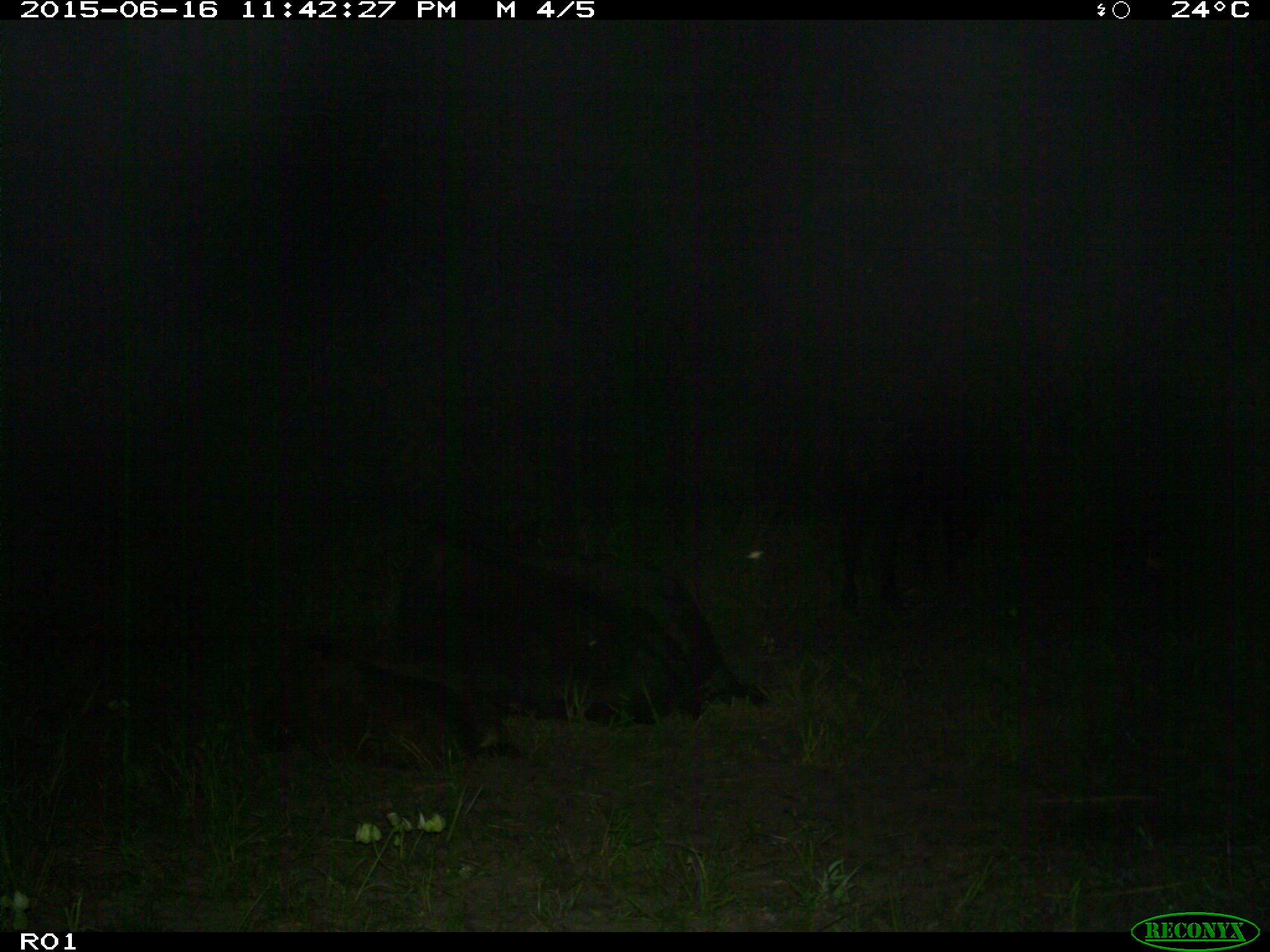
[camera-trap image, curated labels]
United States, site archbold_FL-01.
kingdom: Animalia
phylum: Chordata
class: Mammalia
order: Artiodactyla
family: Bovidae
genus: Bos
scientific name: Bos taurus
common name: domestic cow